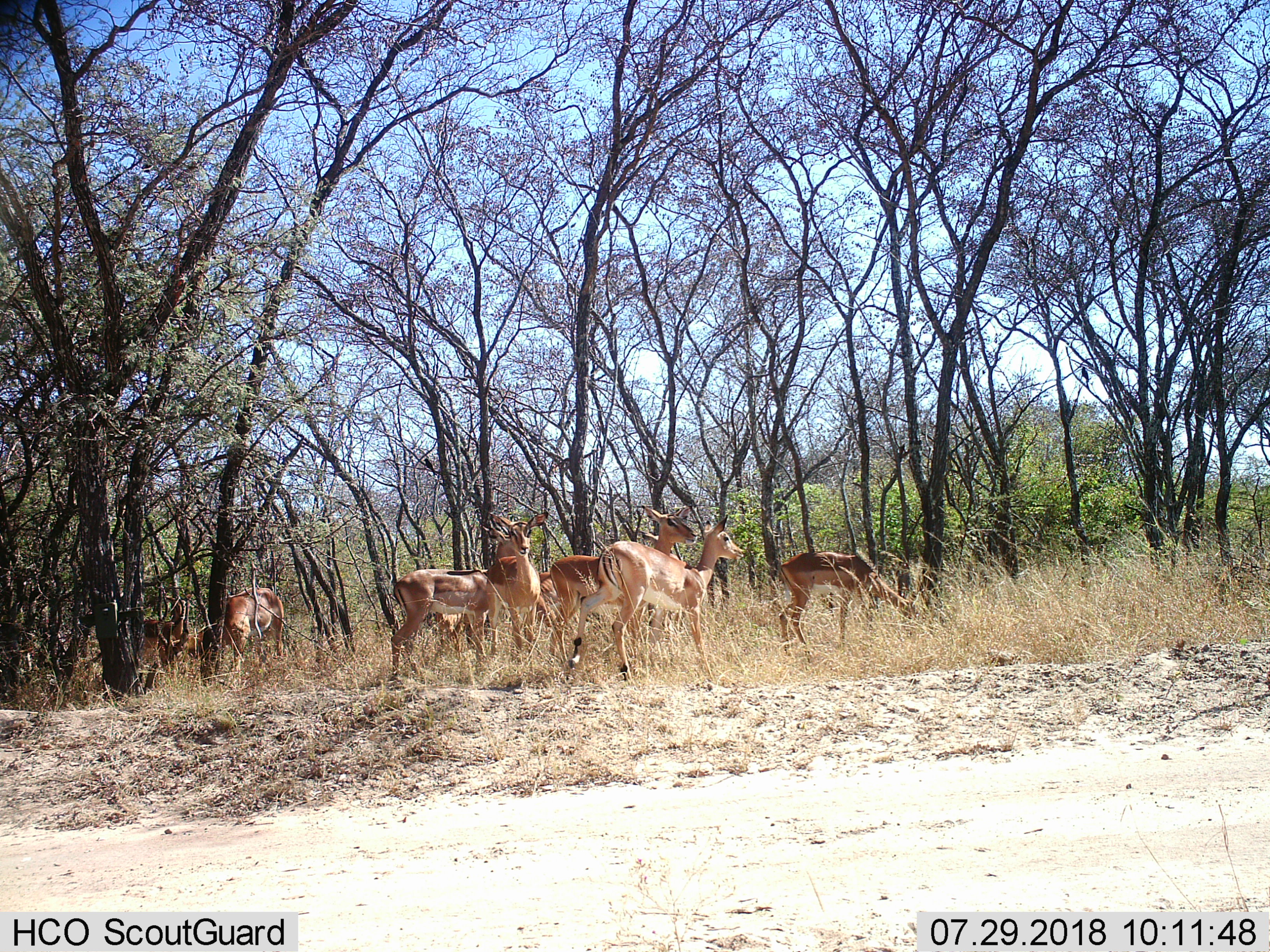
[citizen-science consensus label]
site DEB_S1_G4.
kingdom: Animalia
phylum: Chordata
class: Mammalia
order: Artiodactyla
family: Bovidae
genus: Aepyceros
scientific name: Aepyceros melampus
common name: impala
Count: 9.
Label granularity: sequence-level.